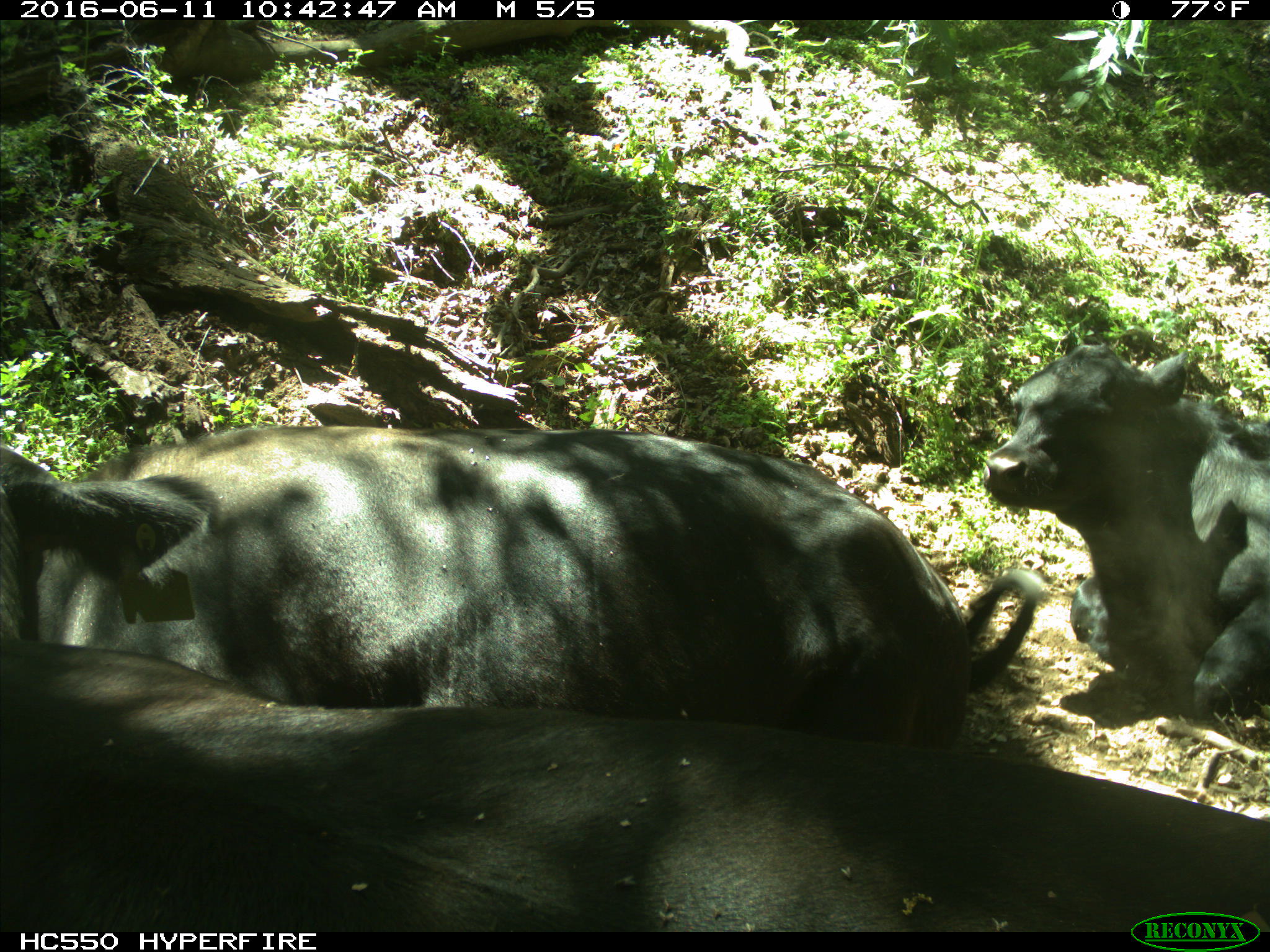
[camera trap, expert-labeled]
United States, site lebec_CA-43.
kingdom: Animalia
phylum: Chordata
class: Mammalia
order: Artiodactyla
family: Bovidae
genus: Bos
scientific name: Bos taurus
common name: domestic cow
Bos taurus (domestic cow).